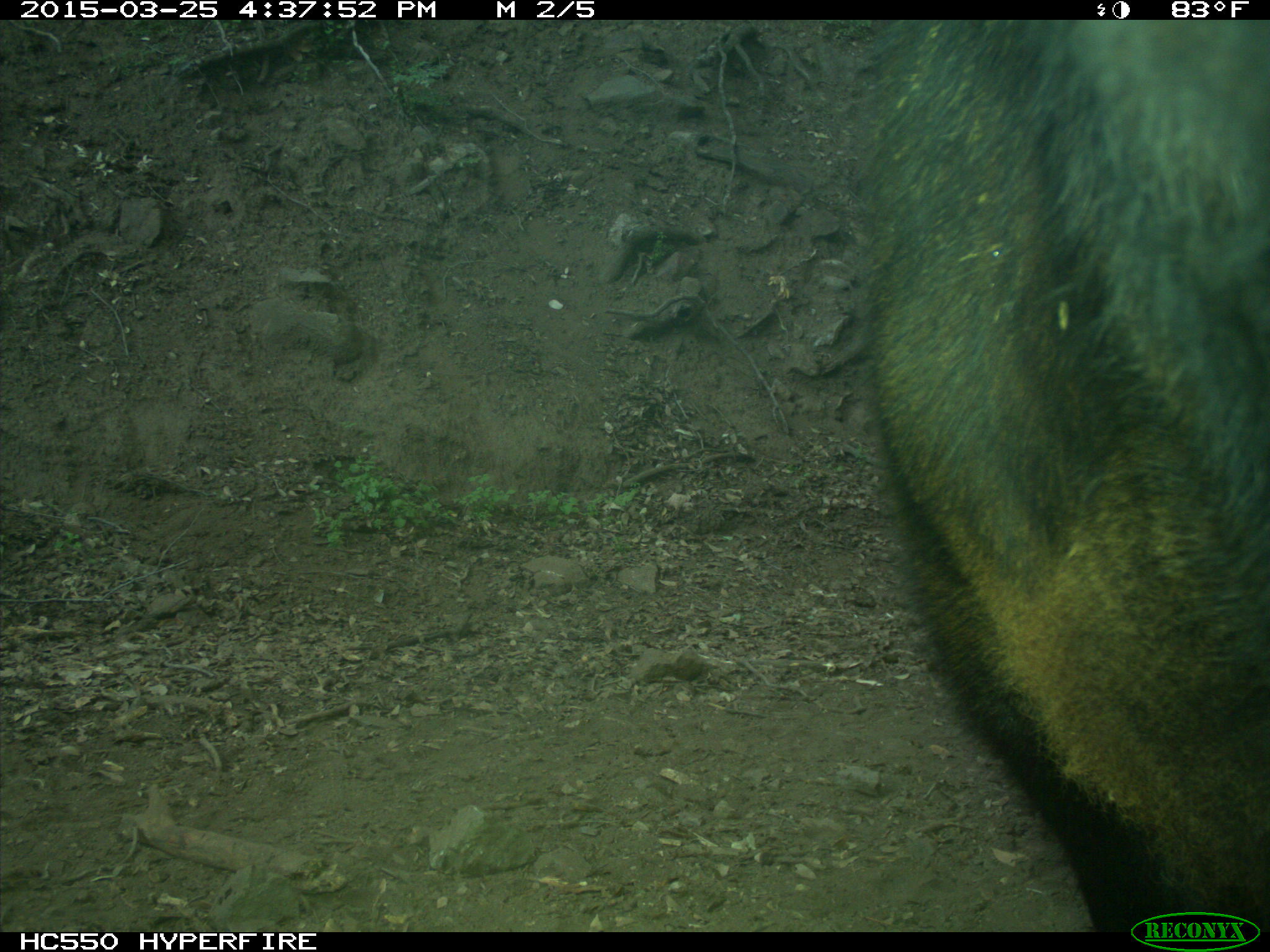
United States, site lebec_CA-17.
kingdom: Animalia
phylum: Chordata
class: Mammalia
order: Artiodactyla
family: Bovidae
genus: Bos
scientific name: Bos taurus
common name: domestic cow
Bos taurus (domestic cow).